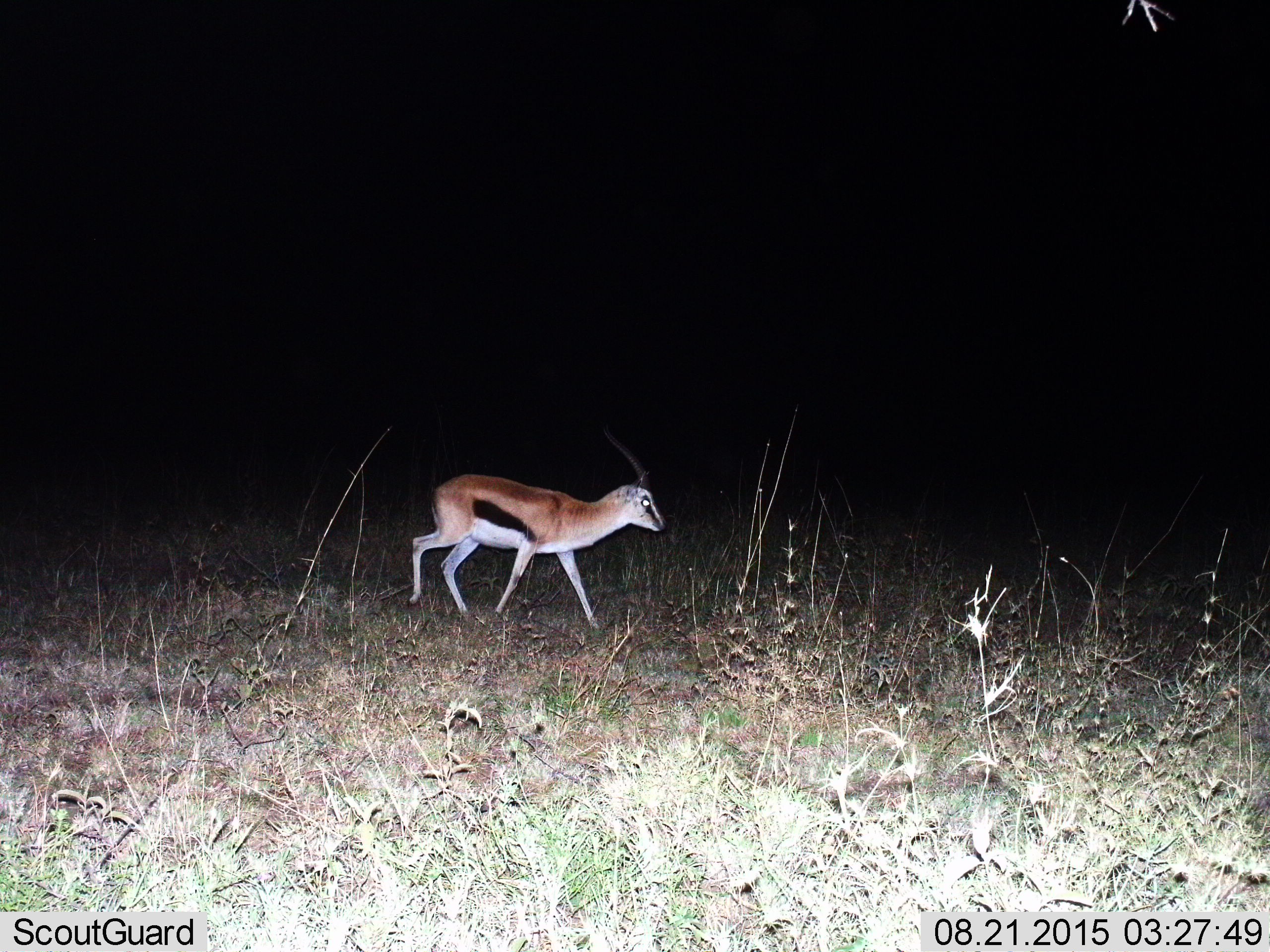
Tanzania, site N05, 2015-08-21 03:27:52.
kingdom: Animalia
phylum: Chordata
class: Mammalia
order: Artiodactyla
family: Bovidae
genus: Eudorcas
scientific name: Eudorcas thomsonii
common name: thomson's gazelle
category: gazellethomsons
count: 1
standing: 10%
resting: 0%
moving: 100%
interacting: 0%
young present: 0%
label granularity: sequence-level